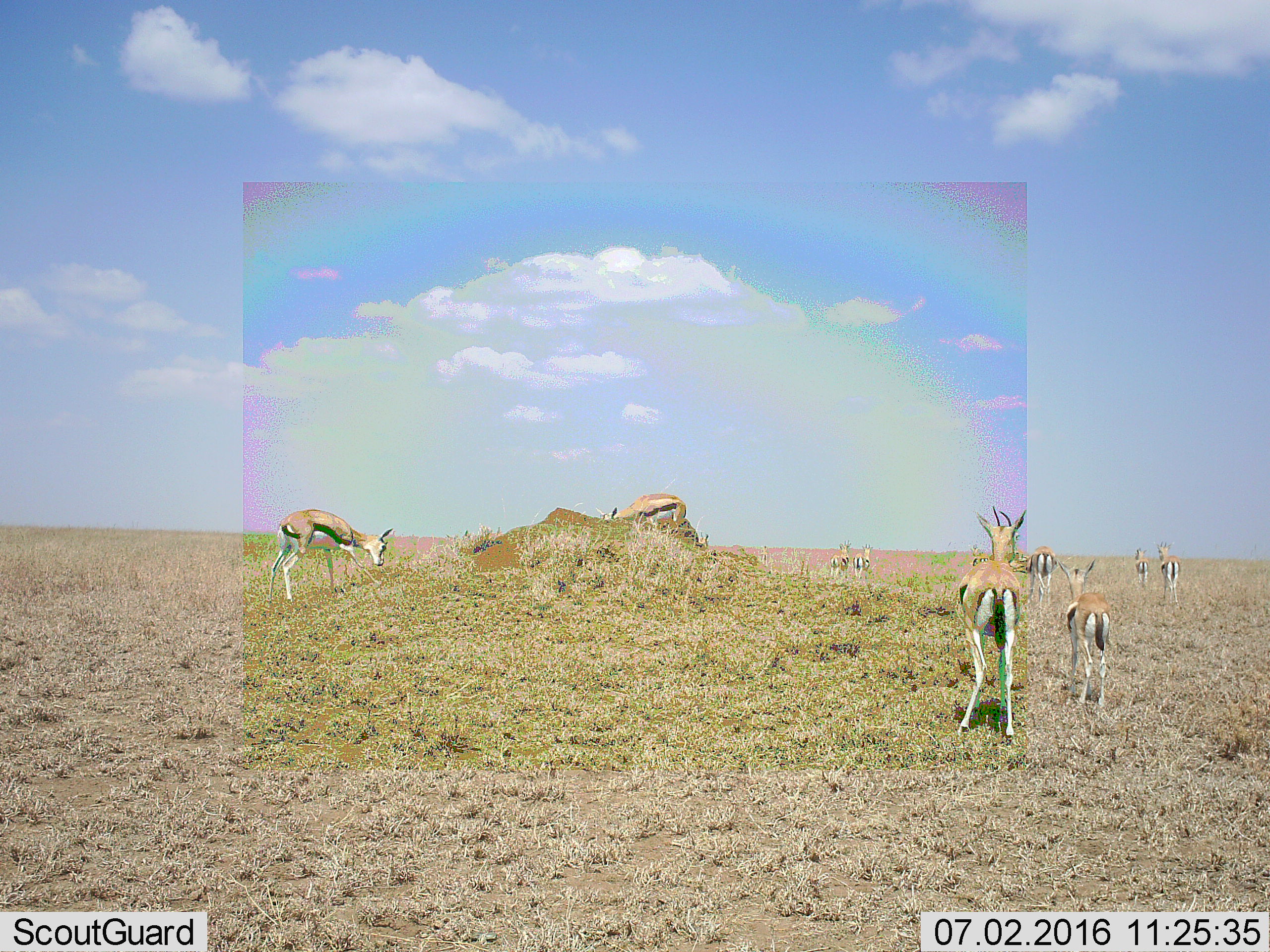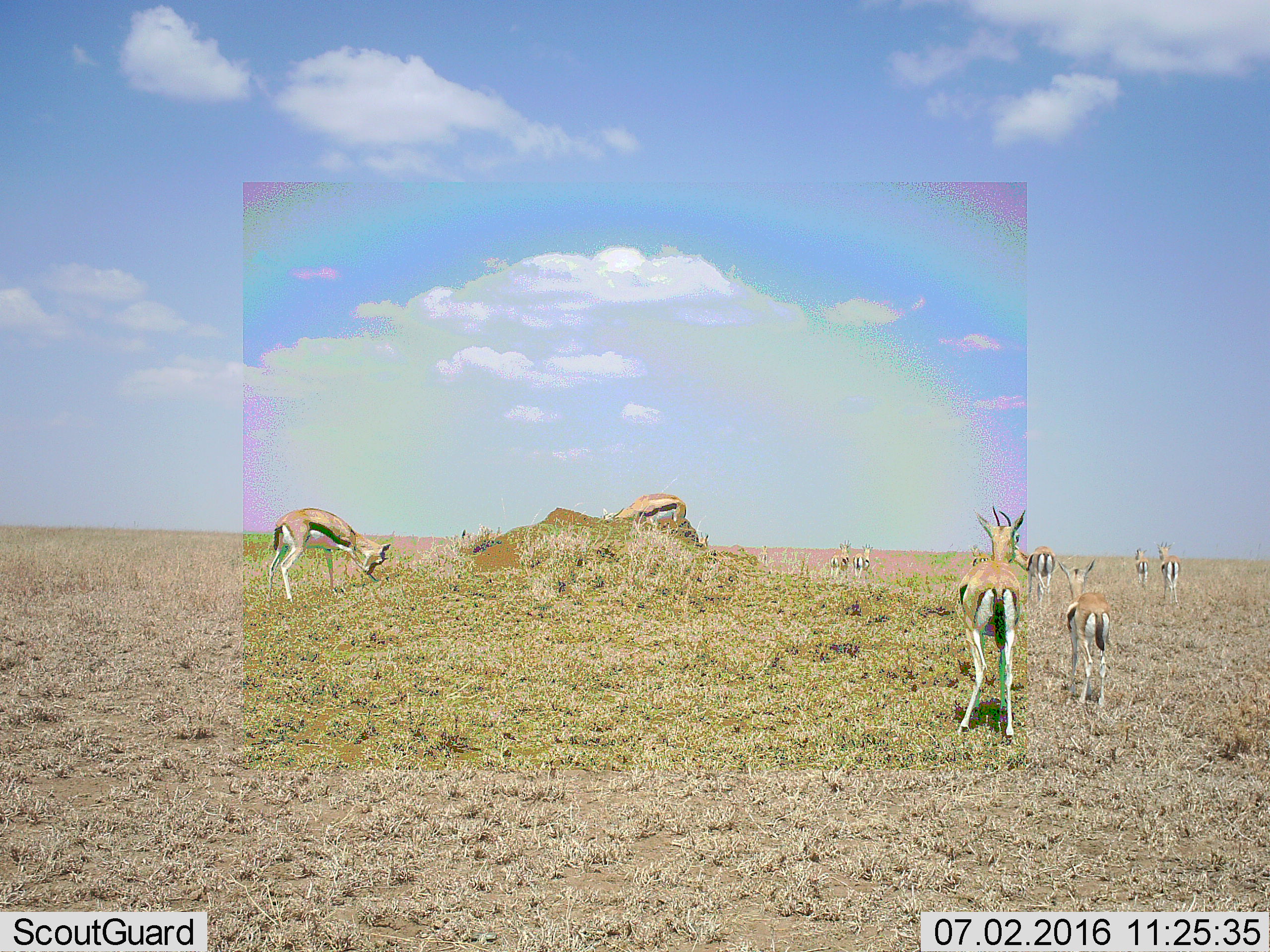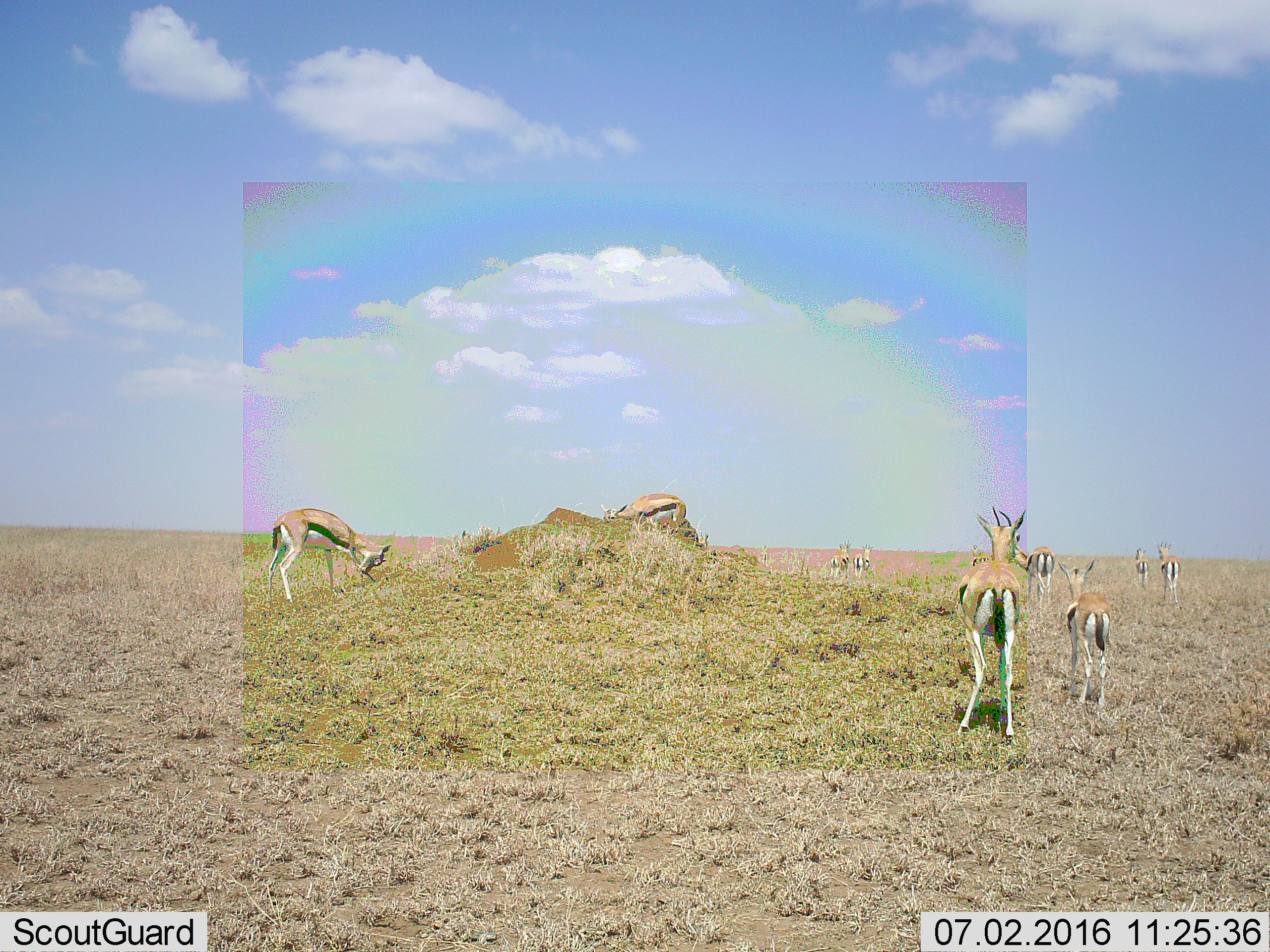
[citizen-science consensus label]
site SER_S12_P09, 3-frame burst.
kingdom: Animalia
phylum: Chordata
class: Mammalia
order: Artiodactyla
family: Bovidae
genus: Eudorcas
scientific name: Eudorcas thomsonii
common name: thomson's gazelle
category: gazellethomsons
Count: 11-50.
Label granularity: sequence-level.